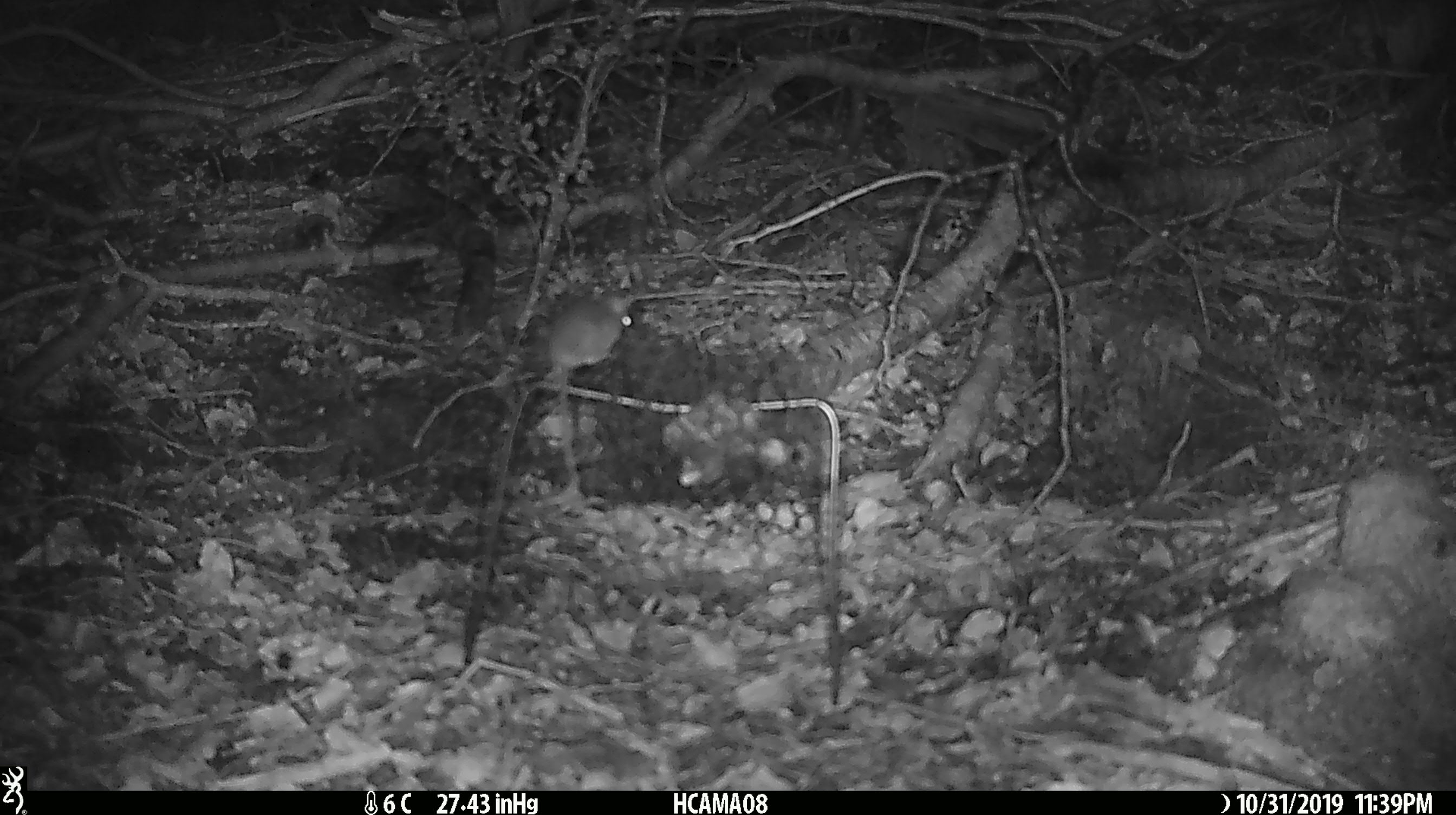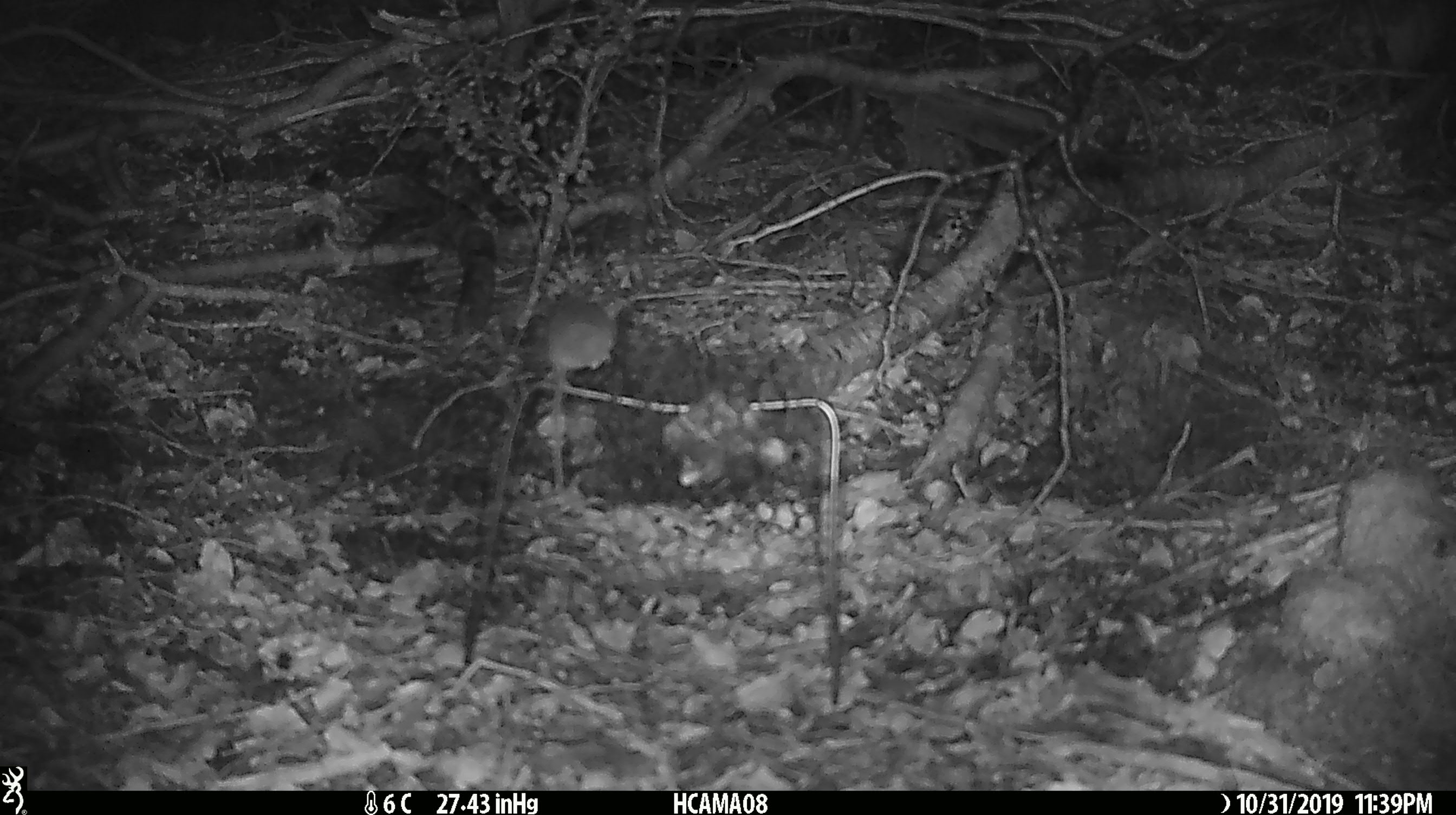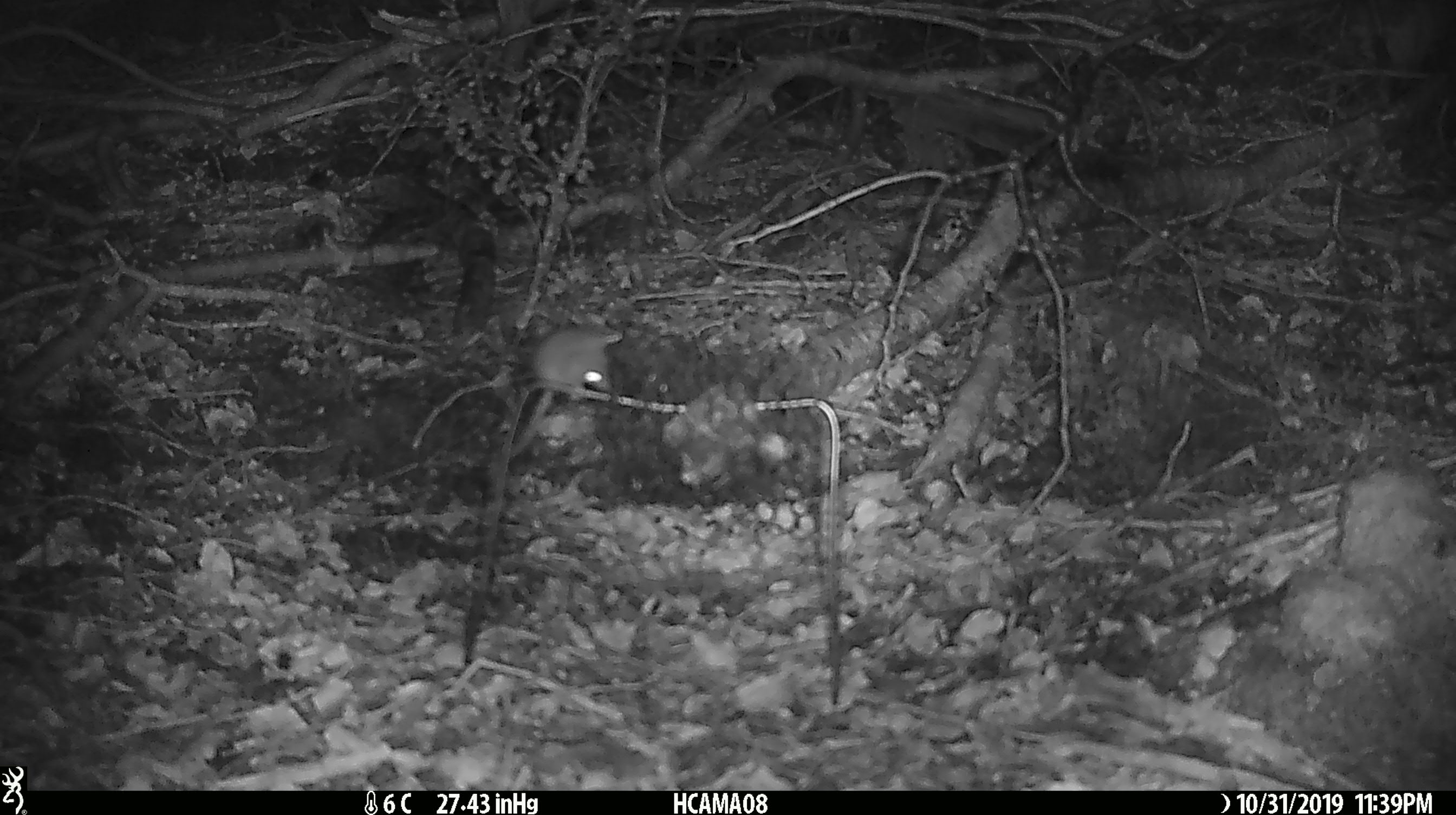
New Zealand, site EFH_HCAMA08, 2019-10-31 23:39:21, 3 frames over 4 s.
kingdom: Animalia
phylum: Chordata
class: Mammalia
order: Rodentia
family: Muridae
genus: Mus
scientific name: Mus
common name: mouse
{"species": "mouse (Mus)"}